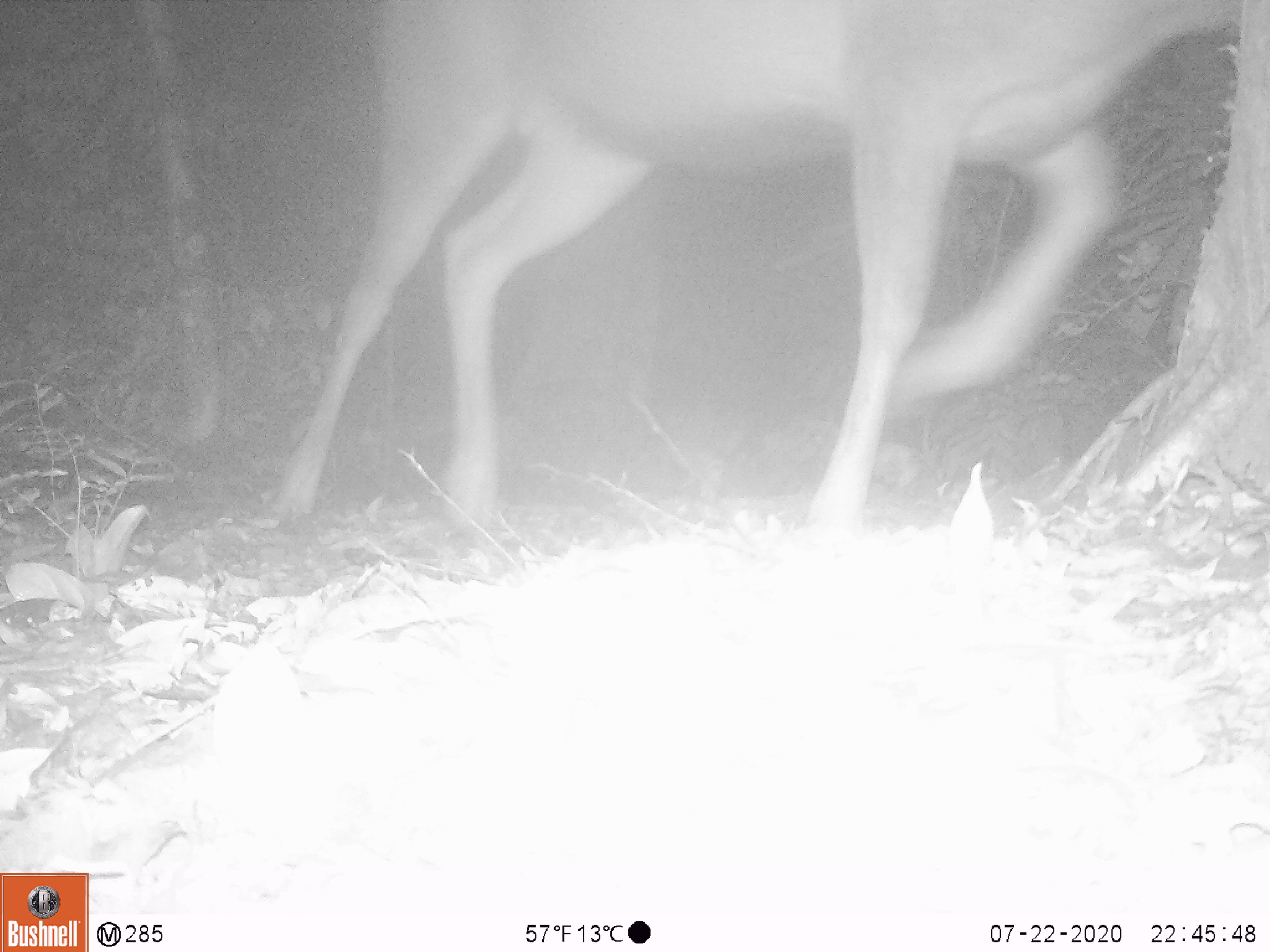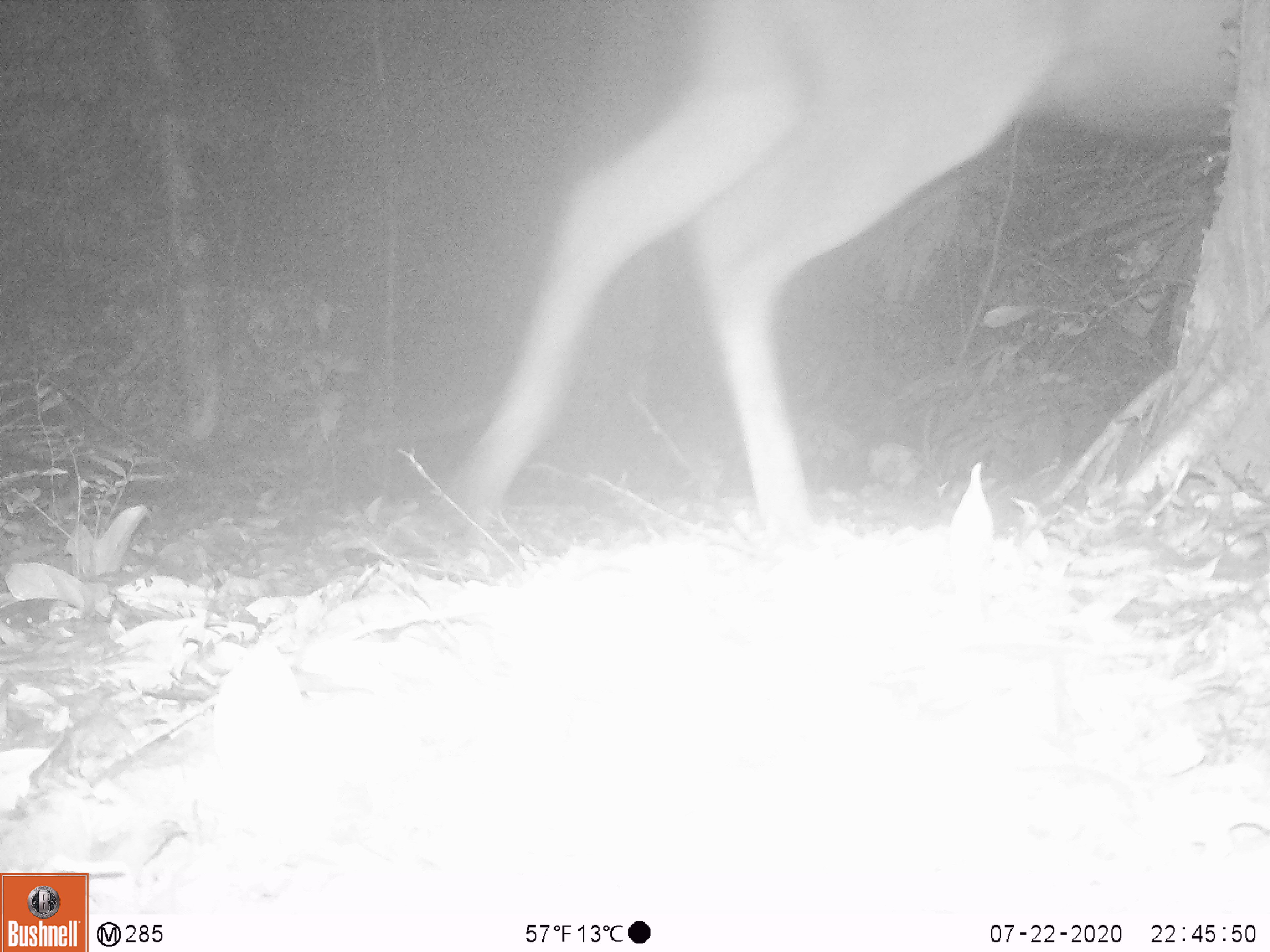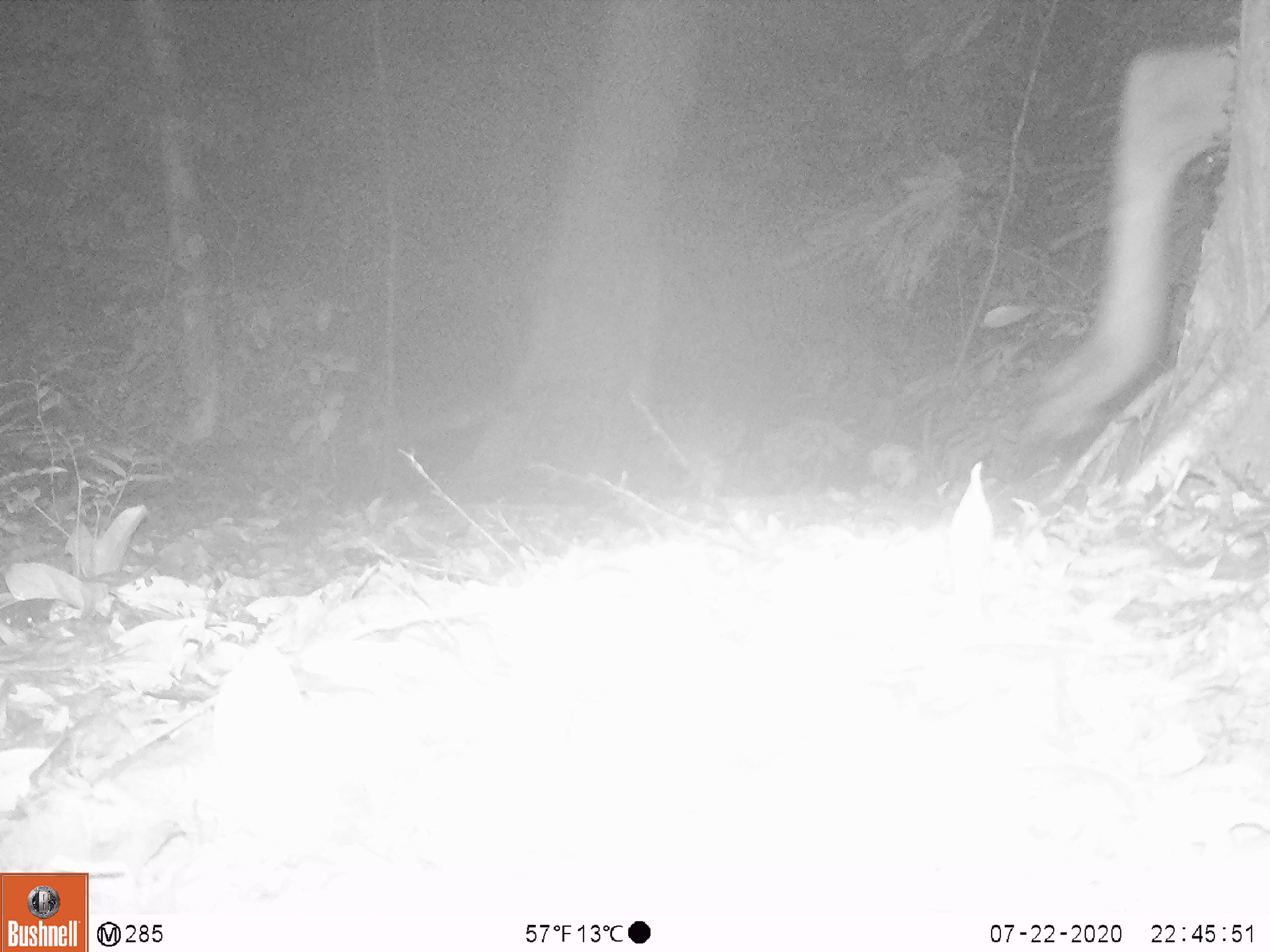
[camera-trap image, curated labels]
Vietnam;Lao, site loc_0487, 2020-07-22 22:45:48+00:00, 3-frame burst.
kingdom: Animalia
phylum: Chordata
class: Mammalia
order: Artiodactyla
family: Cervidae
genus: Rusa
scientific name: Rusa unicolor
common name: sambar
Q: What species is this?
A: Sambar (Rusa unicolor).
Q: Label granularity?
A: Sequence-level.